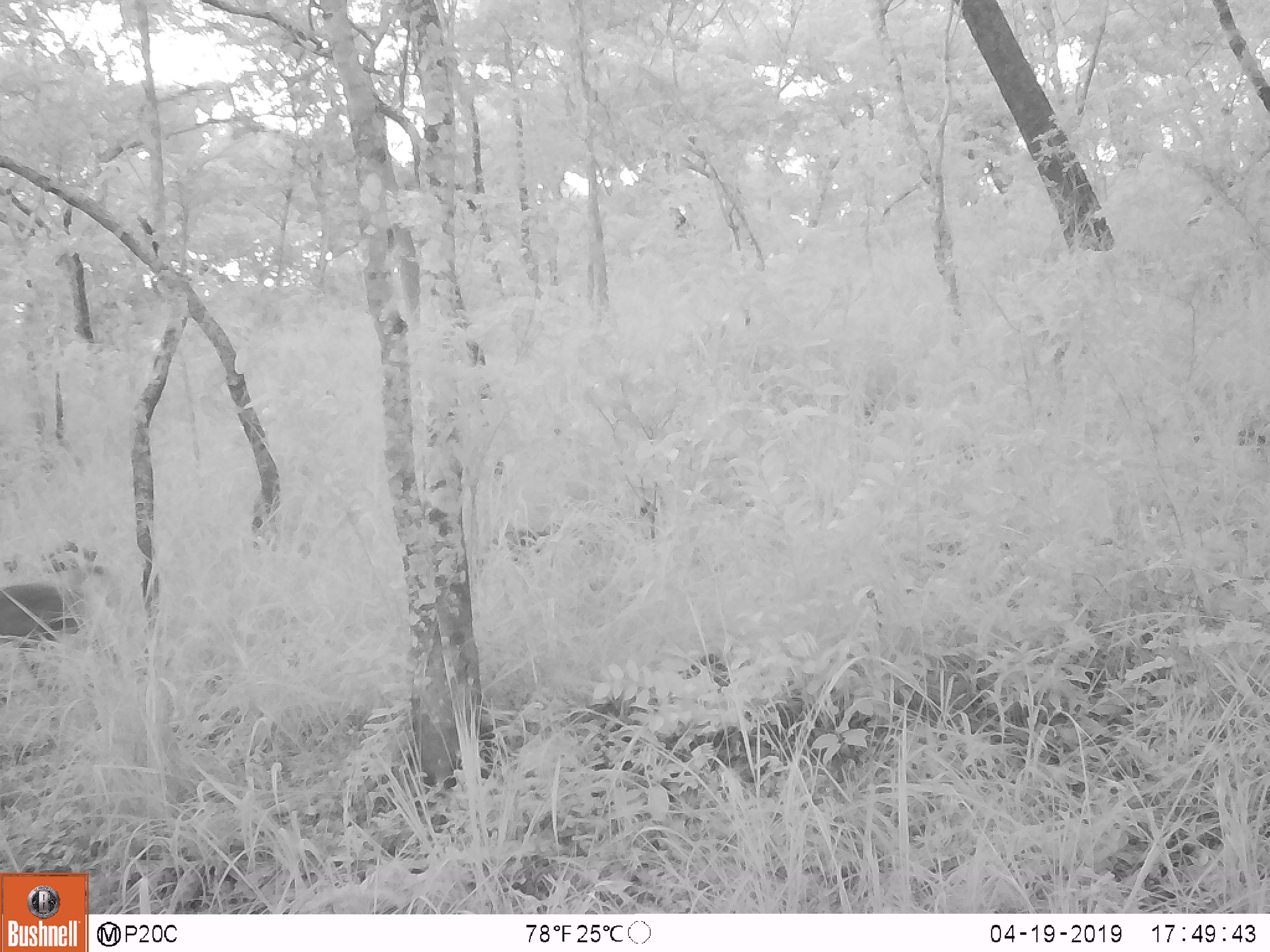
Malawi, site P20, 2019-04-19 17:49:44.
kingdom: Animalia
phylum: Chordata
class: Mammalia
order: Primates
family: Cercopithecidae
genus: Papio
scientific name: Papio cynocephalus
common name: yellow baboon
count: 1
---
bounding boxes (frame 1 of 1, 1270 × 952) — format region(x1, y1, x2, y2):
yellow baboon: region(0, 556, 127, 696)